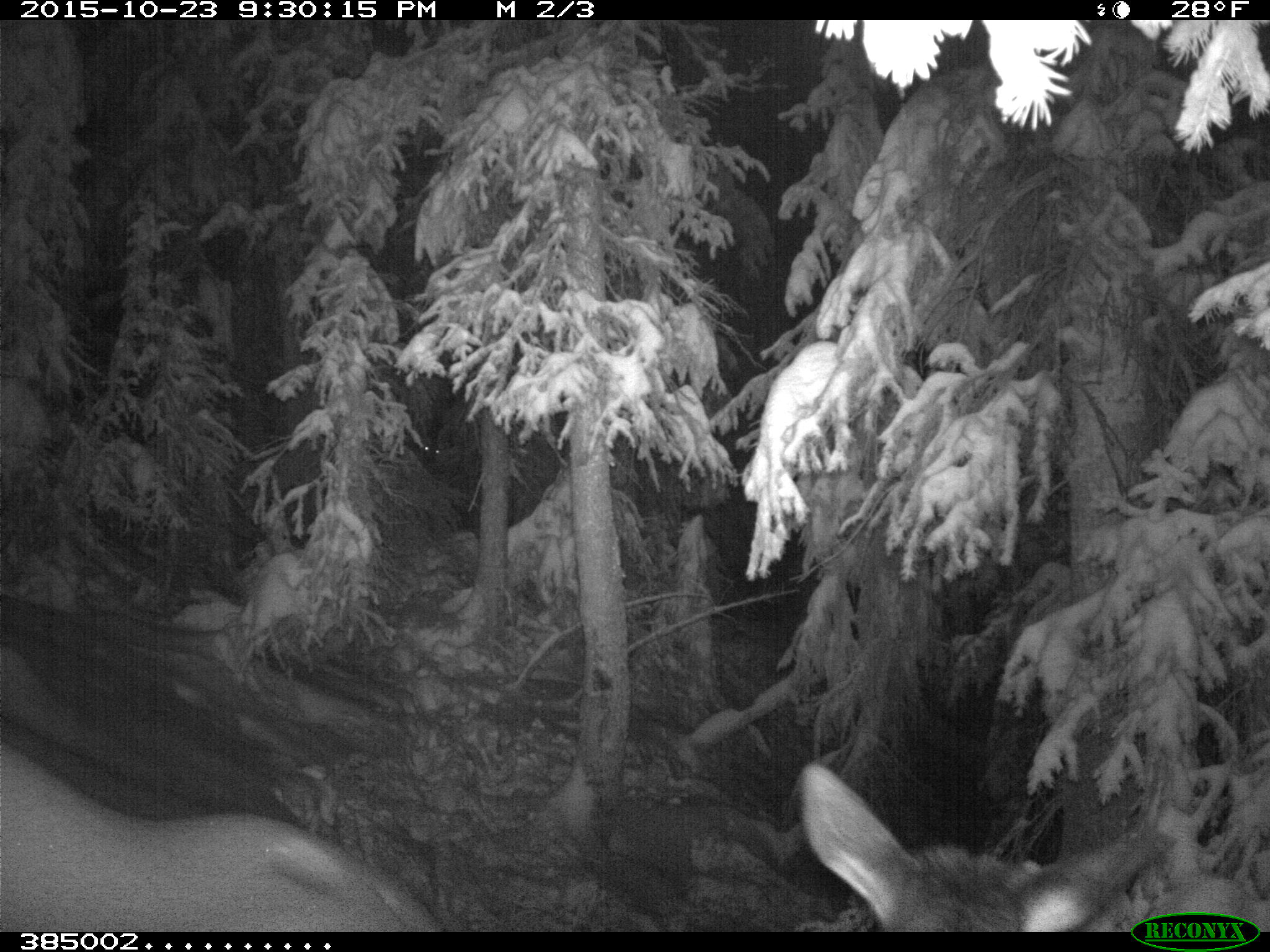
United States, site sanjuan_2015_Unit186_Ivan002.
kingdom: Animalia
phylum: Chordata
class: Mammalia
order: Artiodactyla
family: Cervidae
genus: Cervus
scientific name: Cervus elaphus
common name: red deer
Cervus elaphus (red deer).